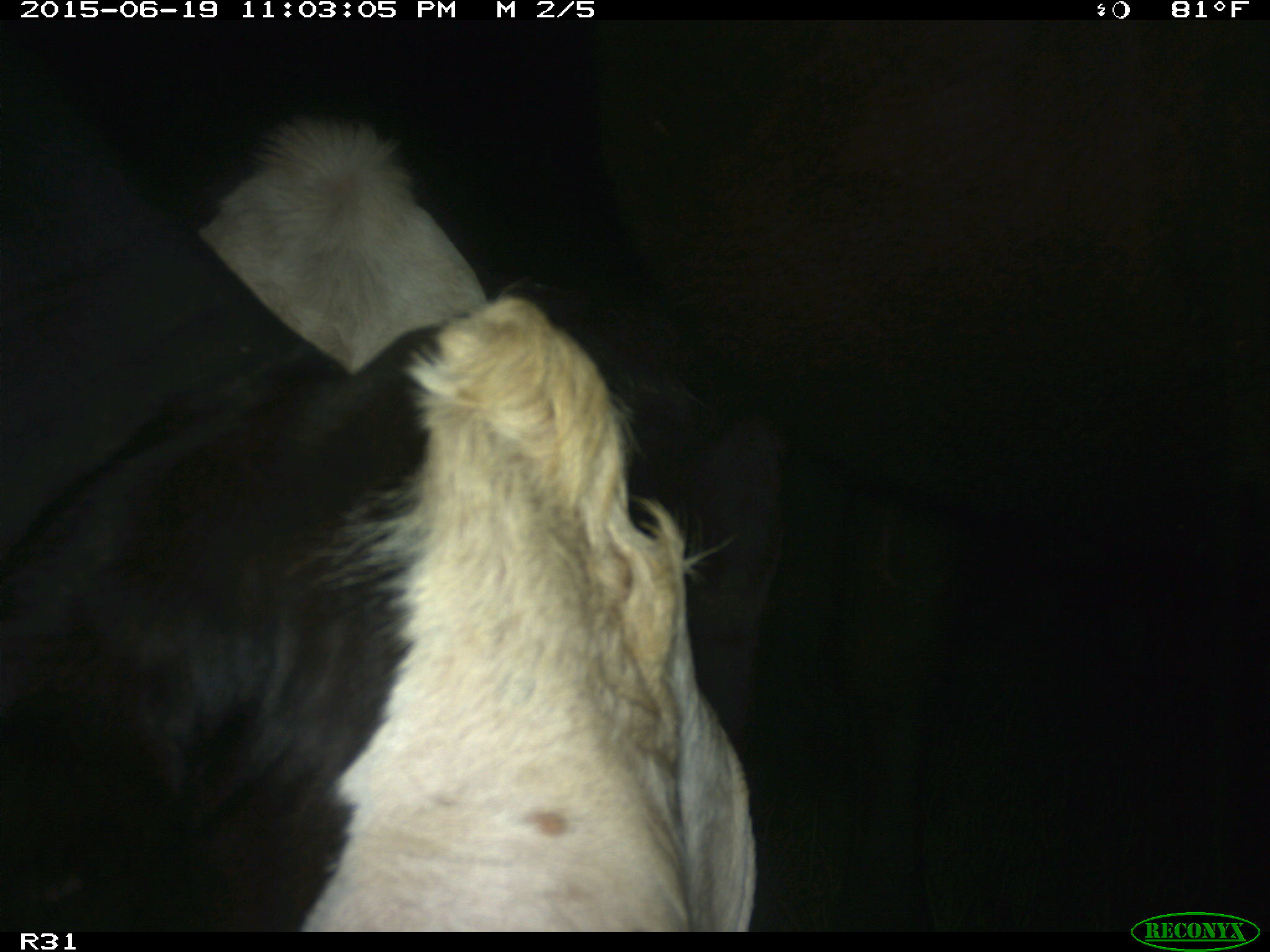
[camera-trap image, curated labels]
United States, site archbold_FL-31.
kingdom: Animalia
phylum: Chordata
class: Mammalia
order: Artiodactyla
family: Bovidae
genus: Bos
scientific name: Bos taurus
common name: domestic cow